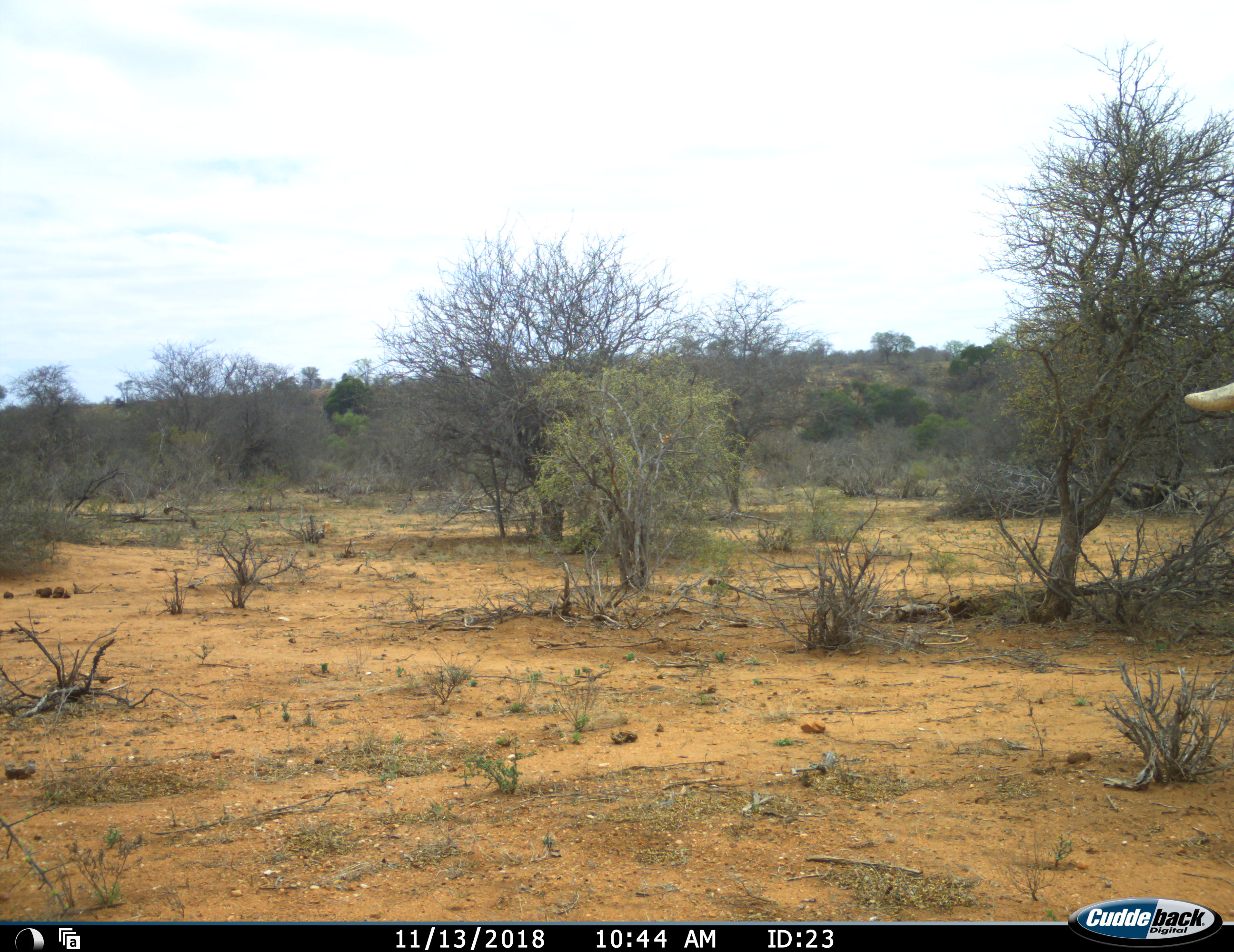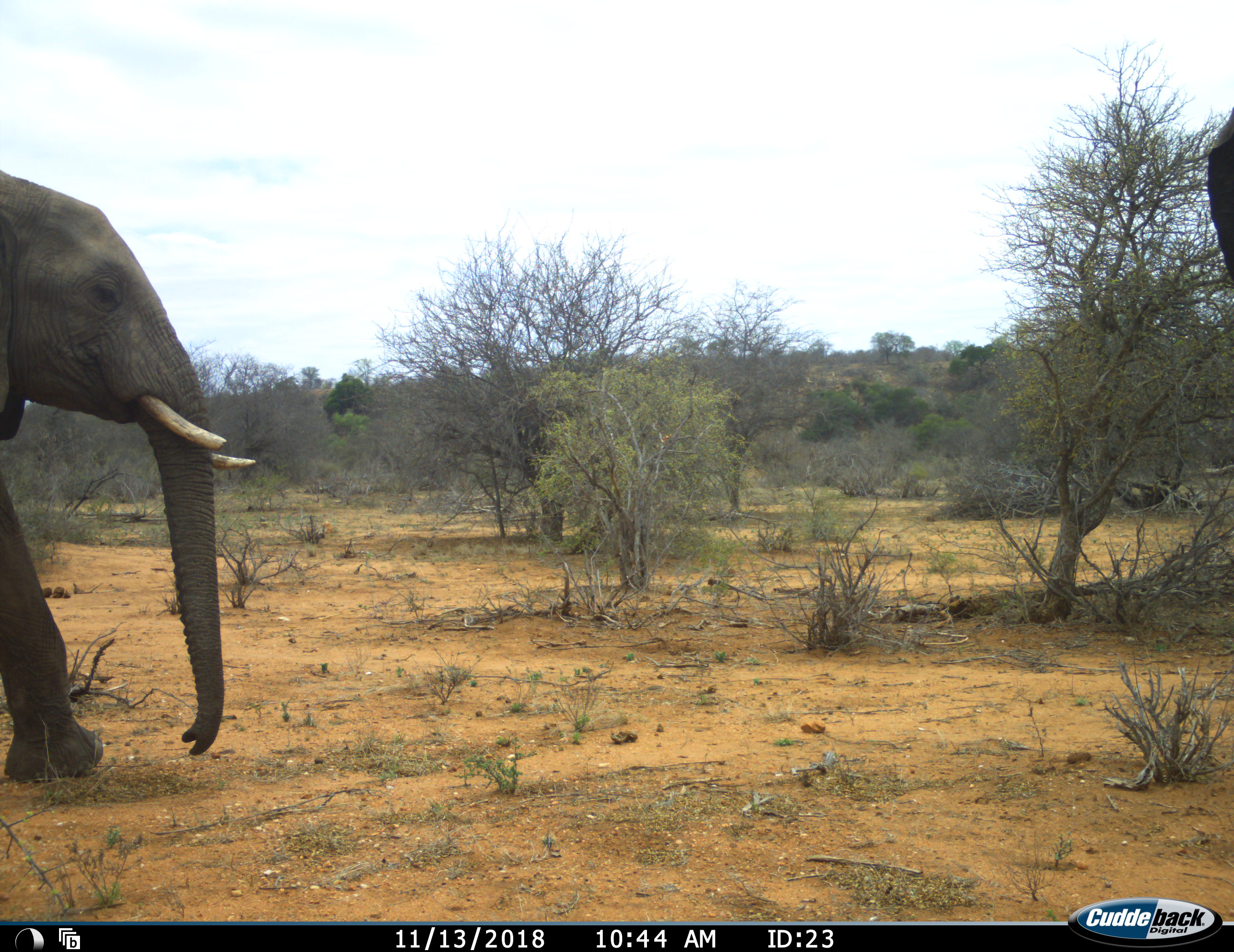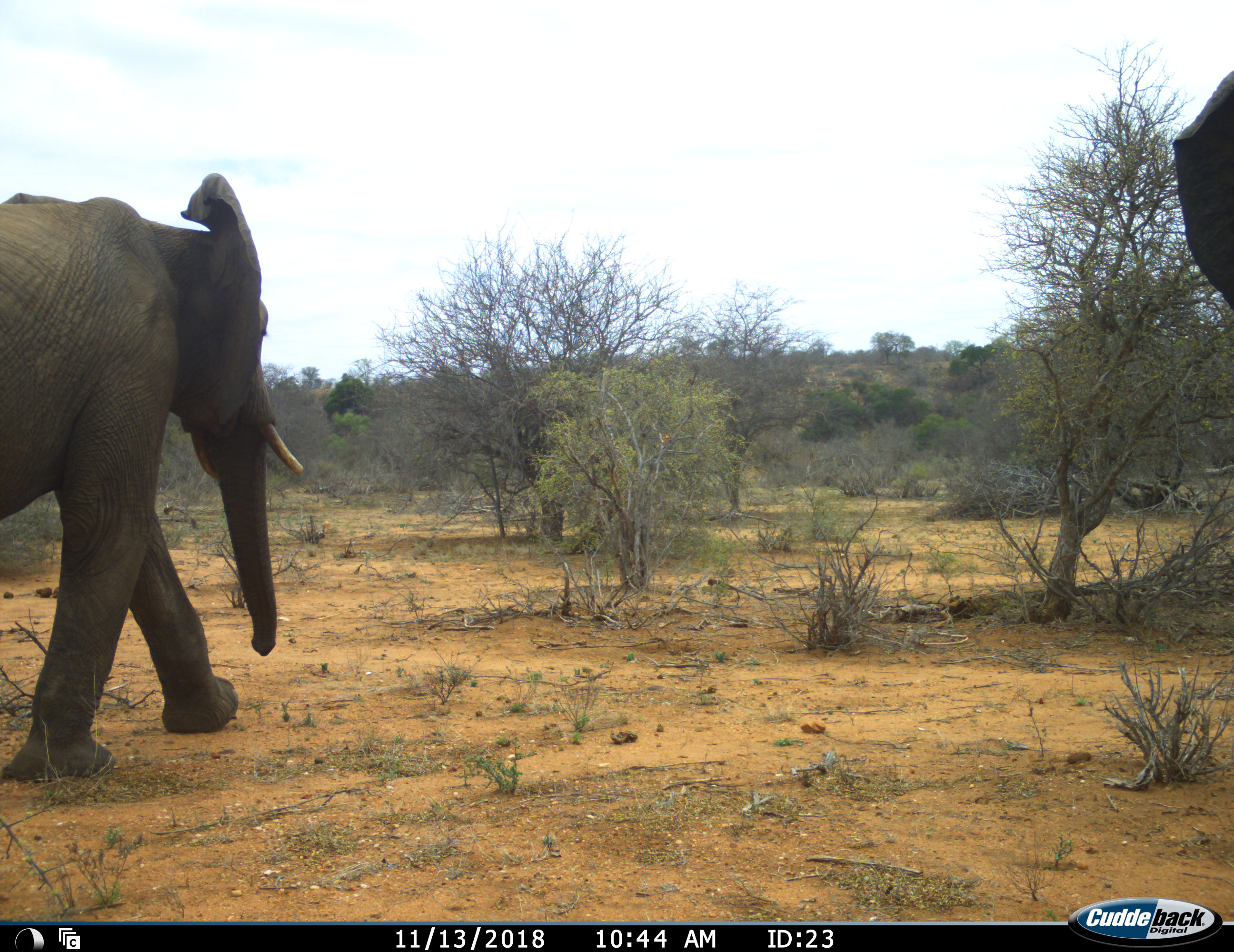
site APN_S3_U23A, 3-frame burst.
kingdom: Animalia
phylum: Chordata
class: Mammalia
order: Proboscidea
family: Elephantidae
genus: Loxodonta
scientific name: Loxodonta africana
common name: african bush elephant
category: elephant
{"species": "elephant (african bush elephant) (Loxodonta africana)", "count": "2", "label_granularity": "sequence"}